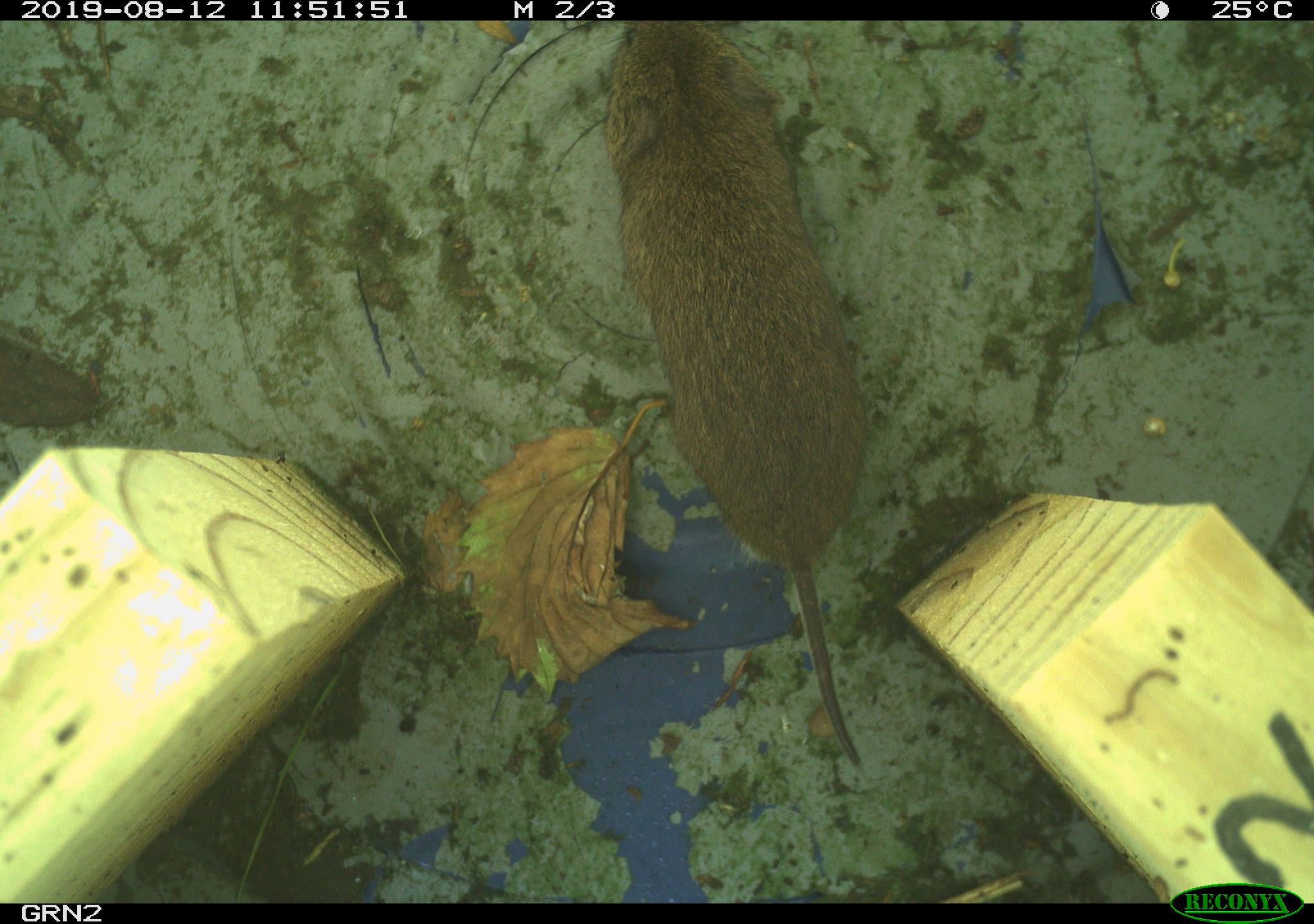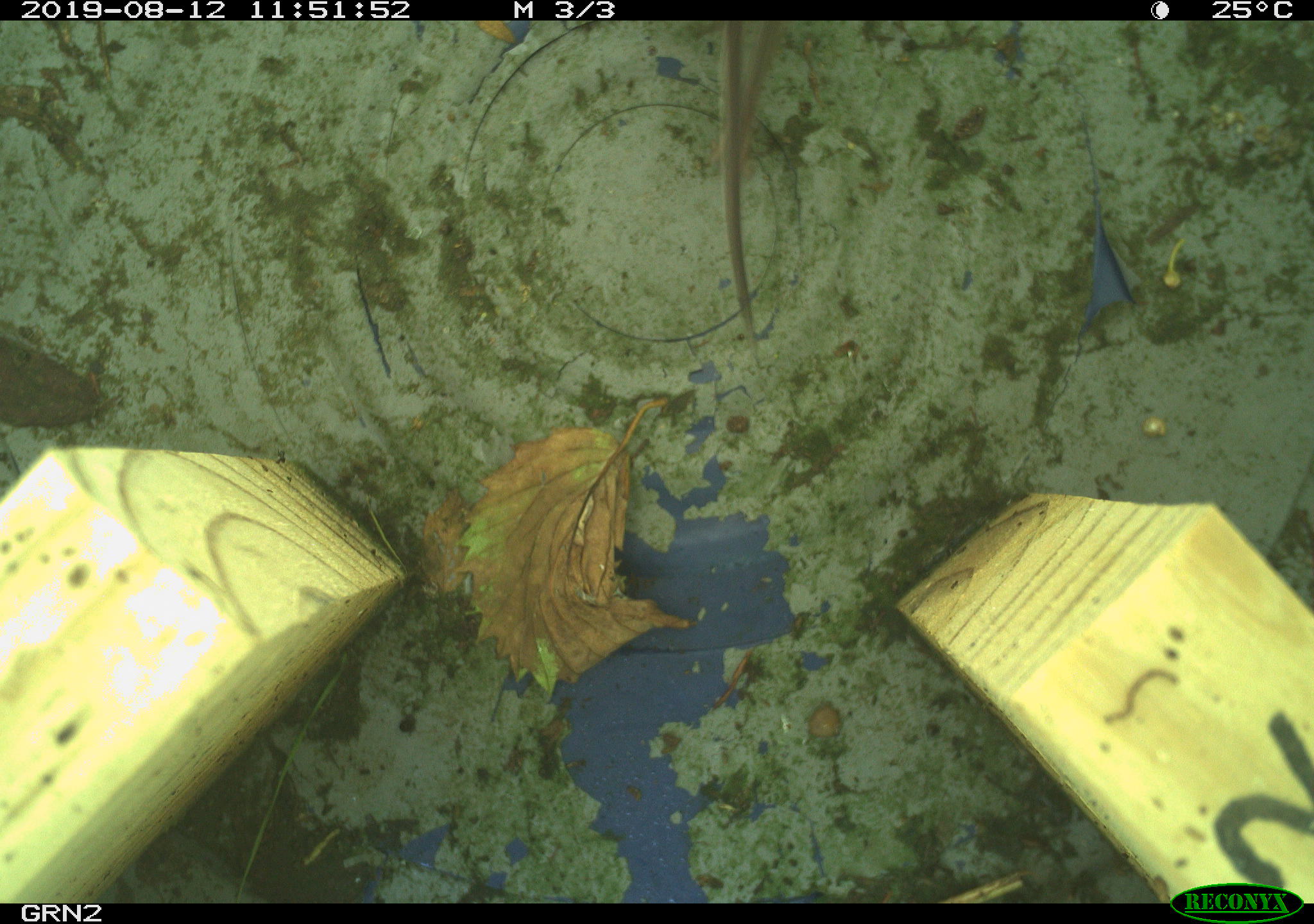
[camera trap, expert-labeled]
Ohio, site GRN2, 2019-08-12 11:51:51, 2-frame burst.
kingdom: Animalia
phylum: Chordata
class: Mammalia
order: Rodentia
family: Cricetidae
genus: Microtus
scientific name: Microtus pennsylvanicus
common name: meadow vole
Meadow vole (Microtus pennsylvanicus).